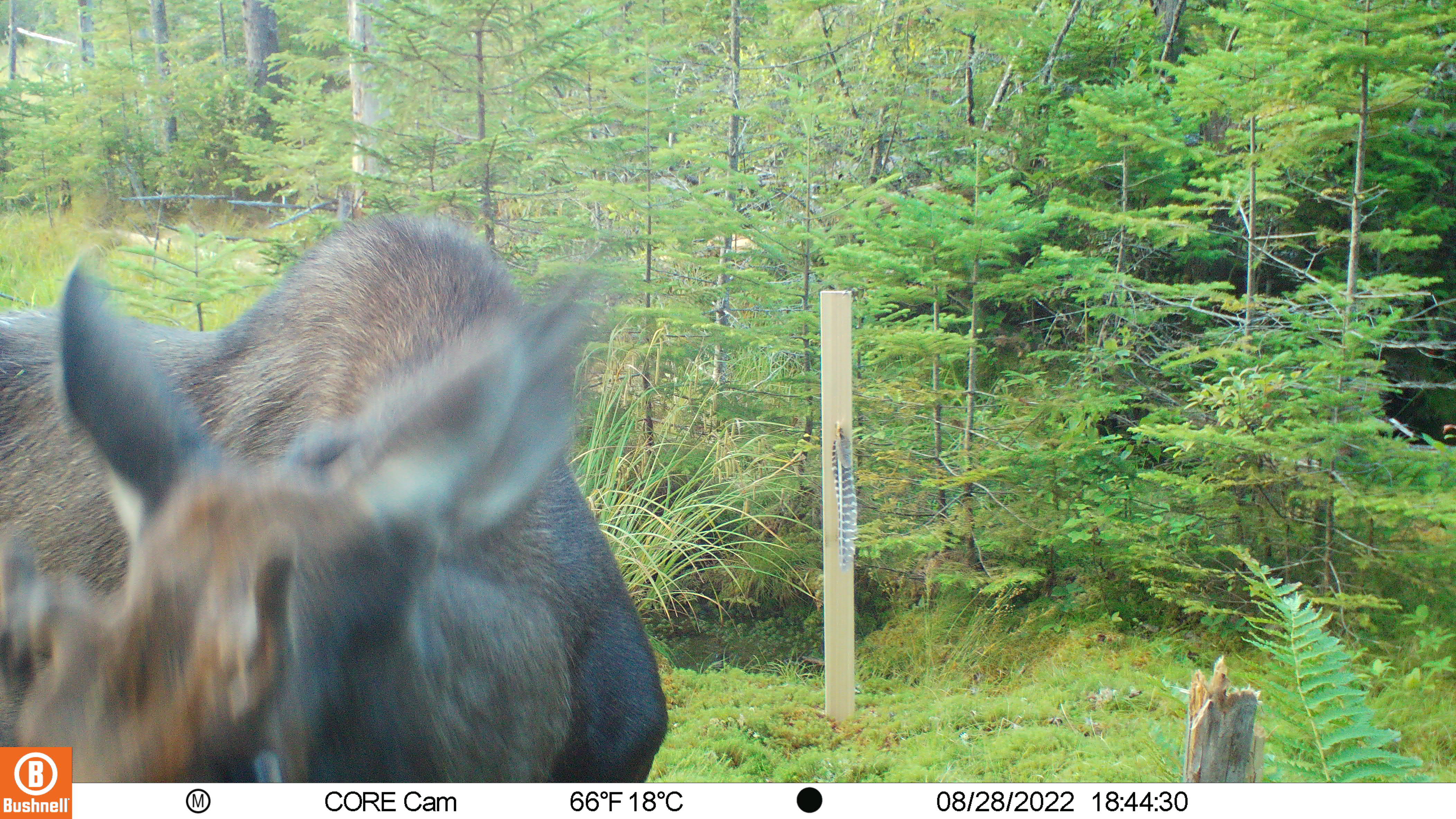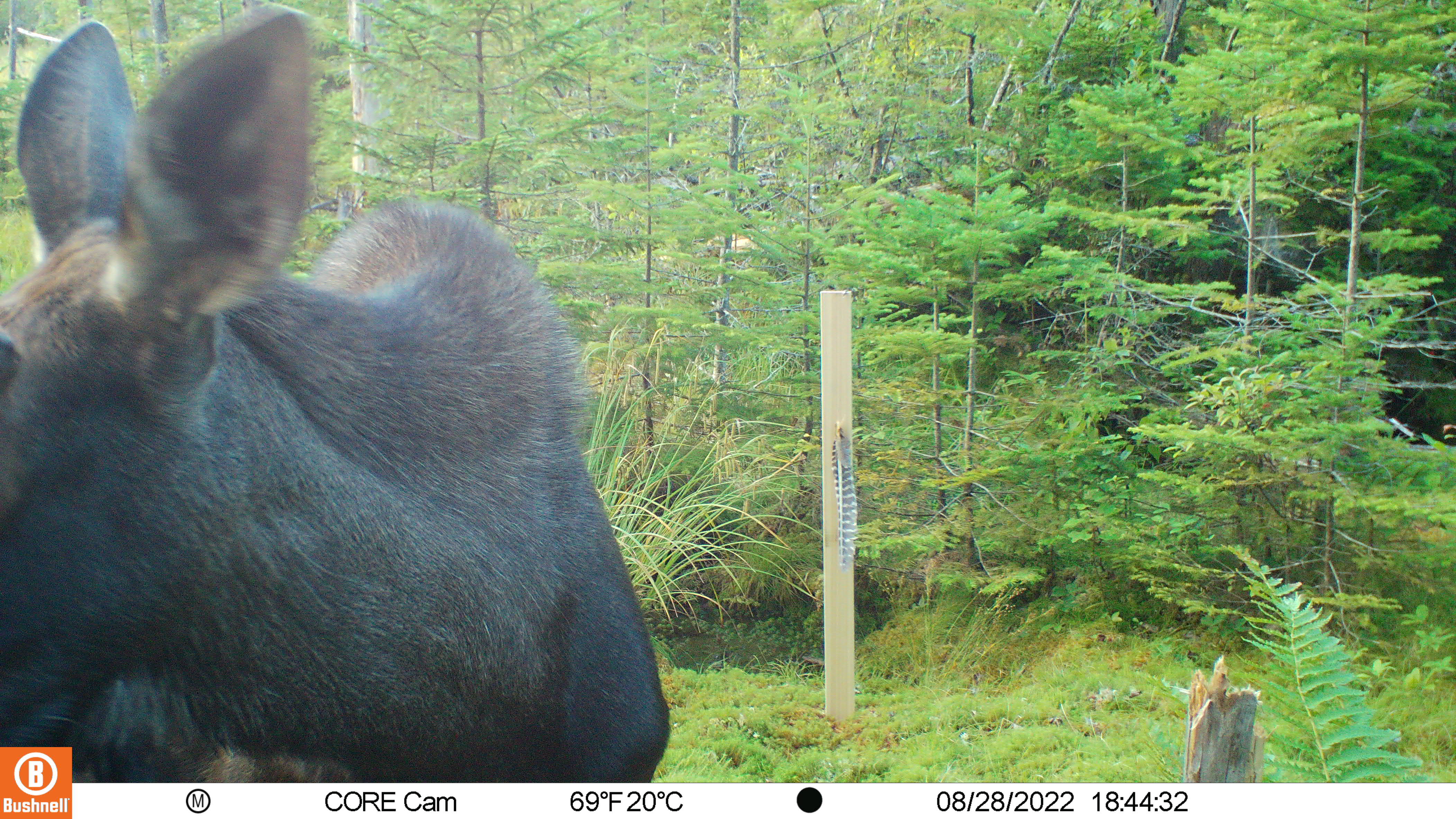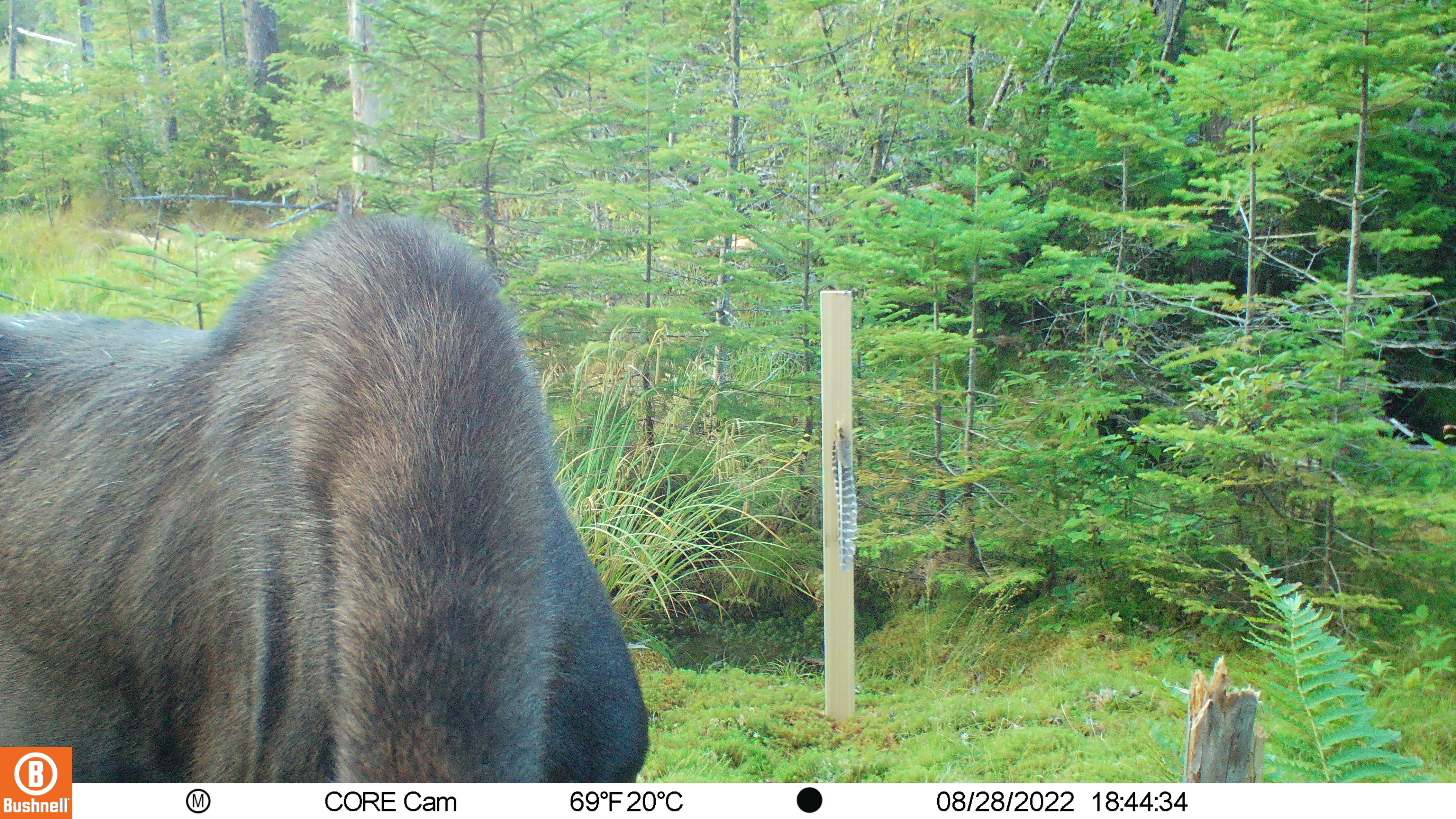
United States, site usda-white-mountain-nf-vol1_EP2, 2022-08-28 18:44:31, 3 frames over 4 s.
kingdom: Animalia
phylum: Chordata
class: Mammalia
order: Artiodactyla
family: Cervidae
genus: Alces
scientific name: Alces alces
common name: moose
Moose (Alces alces).